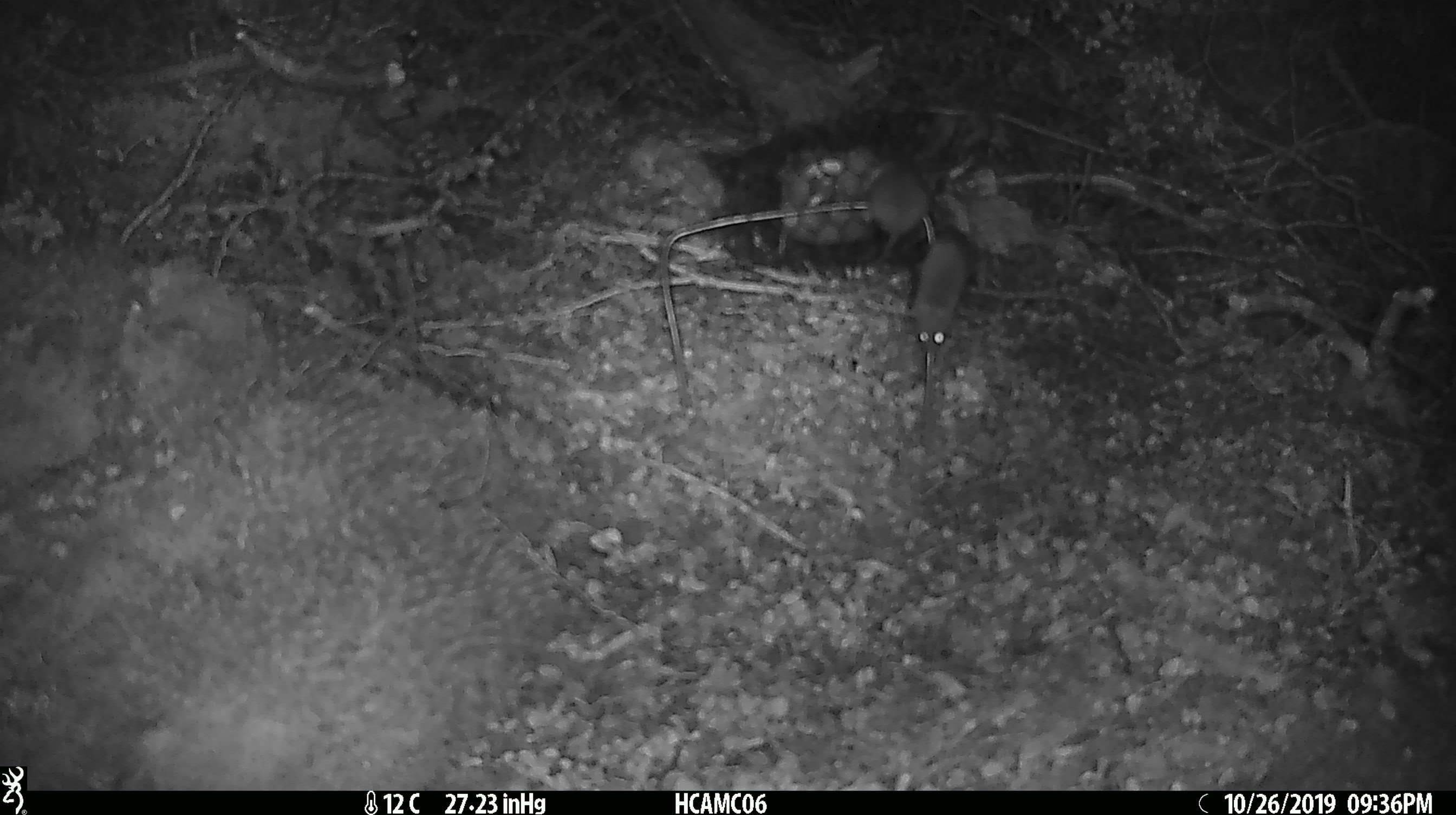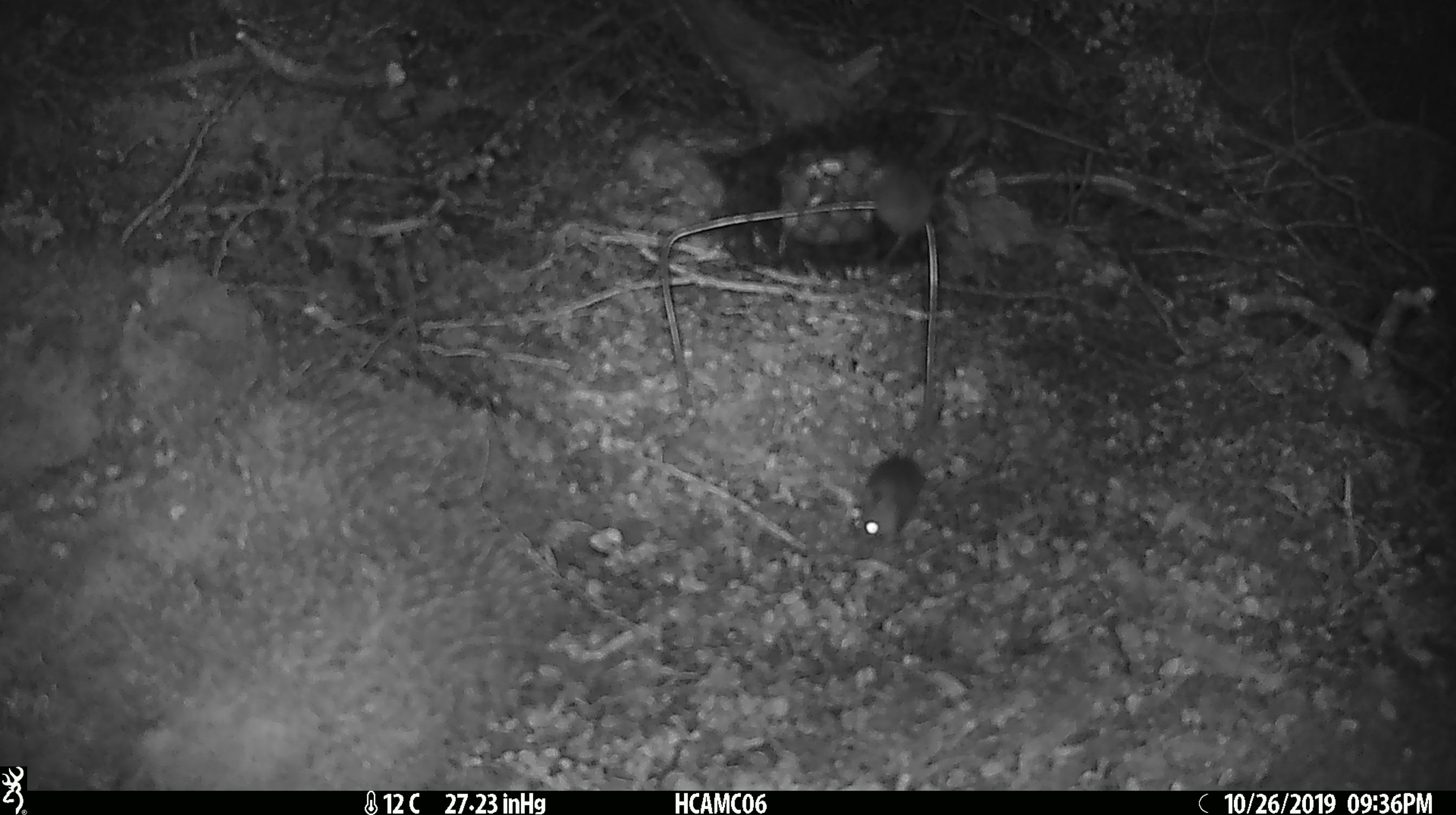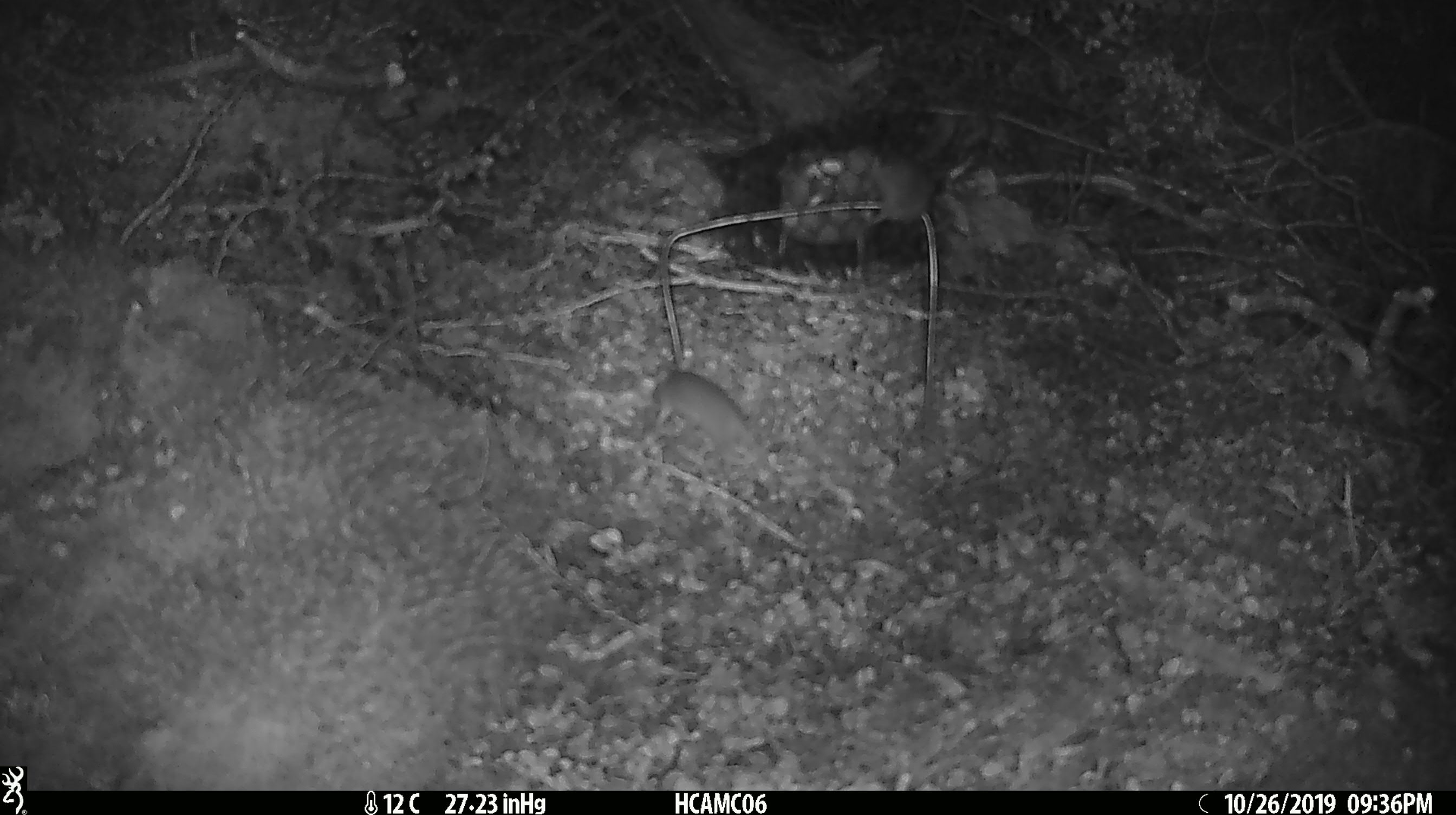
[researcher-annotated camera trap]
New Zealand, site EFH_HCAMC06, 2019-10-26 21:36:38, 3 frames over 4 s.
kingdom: Animalia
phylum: Chordata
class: Mammalia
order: Rodentia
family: Muridae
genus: Mus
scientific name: Mus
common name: mouse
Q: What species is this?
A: Mouse (Mus).